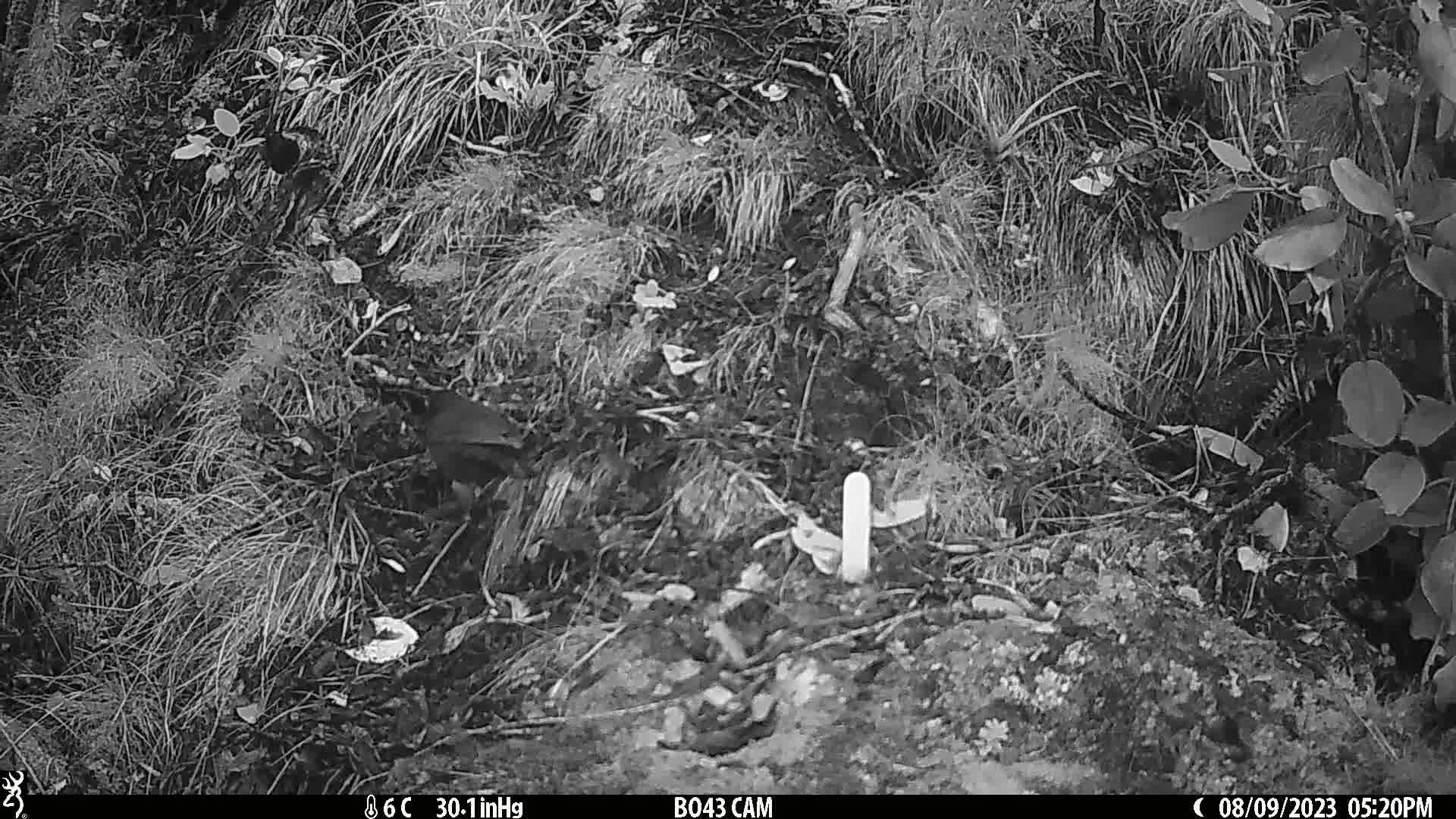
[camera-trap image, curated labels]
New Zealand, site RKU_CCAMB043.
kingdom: Animalia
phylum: Chordata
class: Aves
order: Passeriformes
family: Turdidae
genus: Turdus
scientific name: Turdus merula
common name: eurasian blackbird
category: blackbird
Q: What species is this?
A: Blackbird (eurasian blackbird) (Turdus merula).